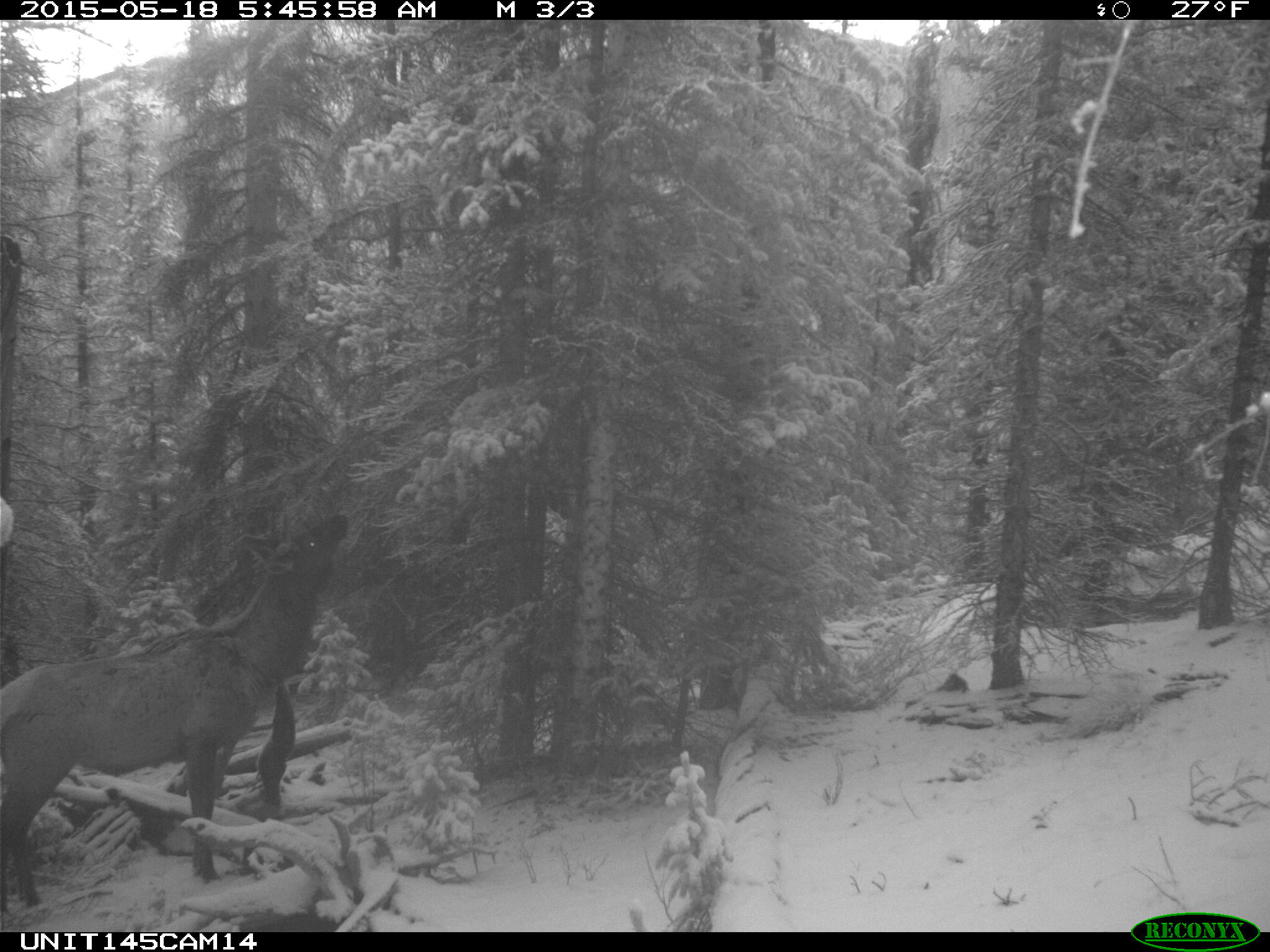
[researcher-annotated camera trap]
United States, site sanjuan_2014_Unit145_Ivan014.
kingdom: Animalia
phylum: Chordata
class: Mammalia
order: Artiodactyla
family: Cervidae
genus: Cervus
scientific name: Cervus elaphus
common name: red deer